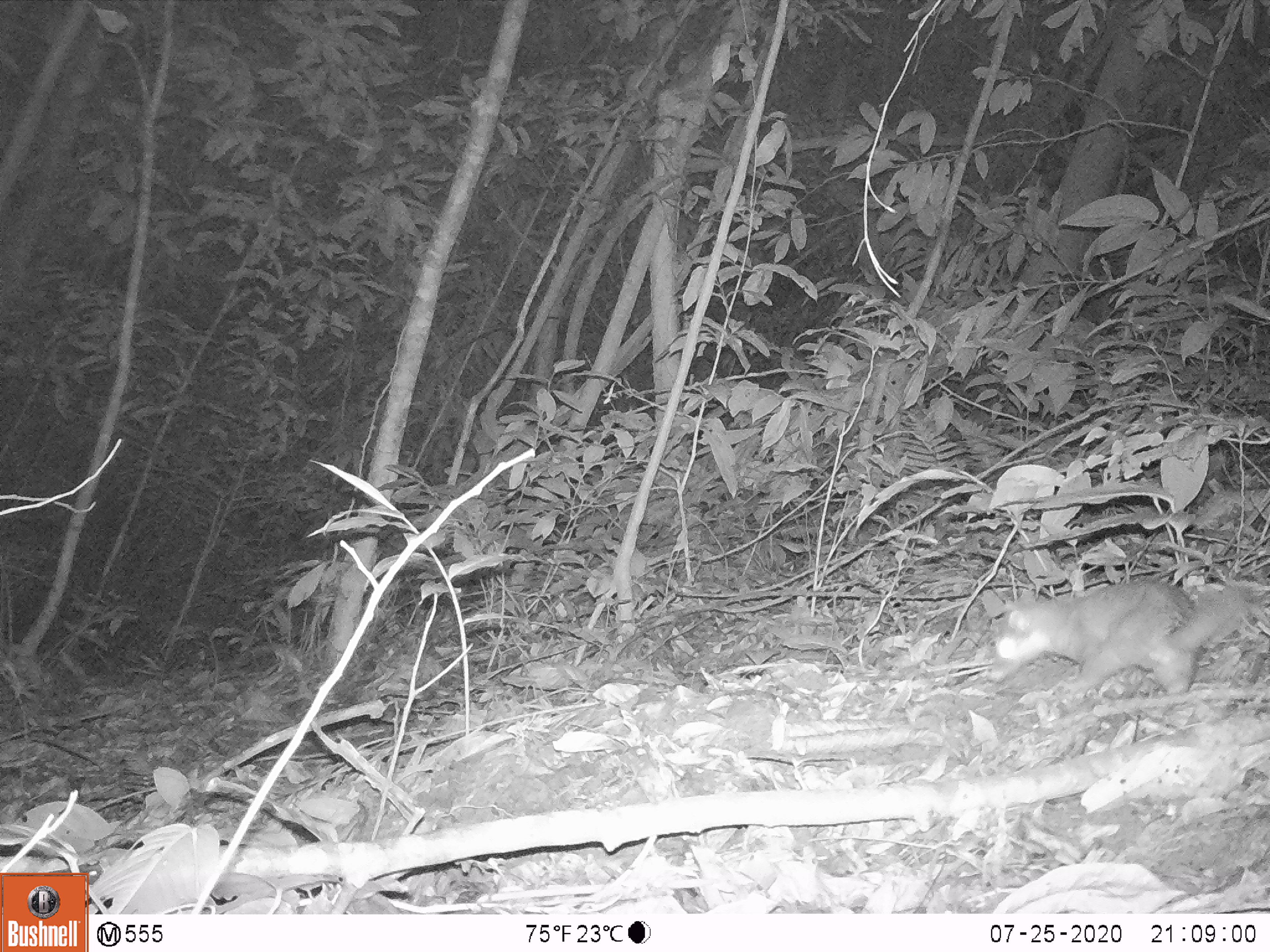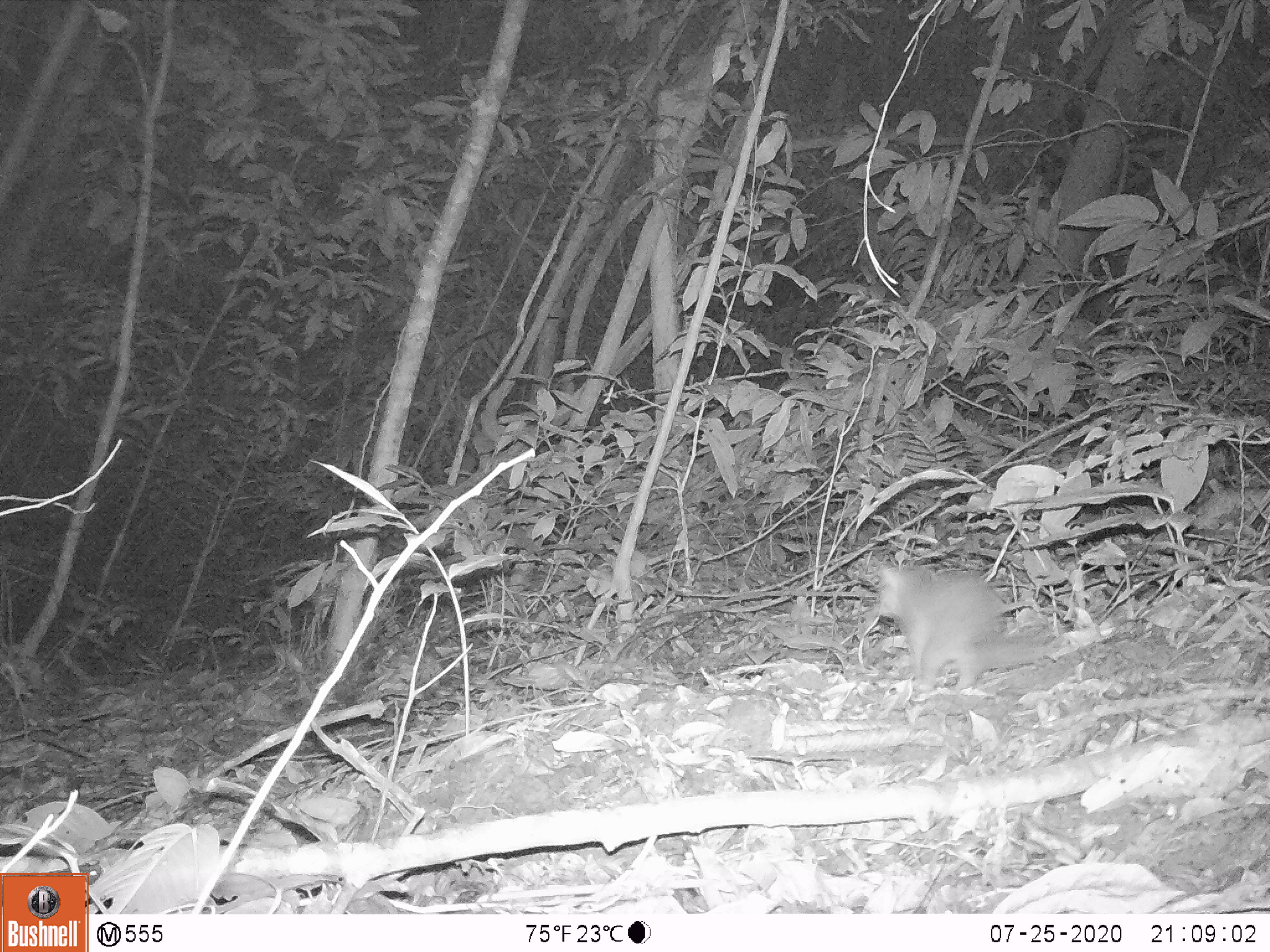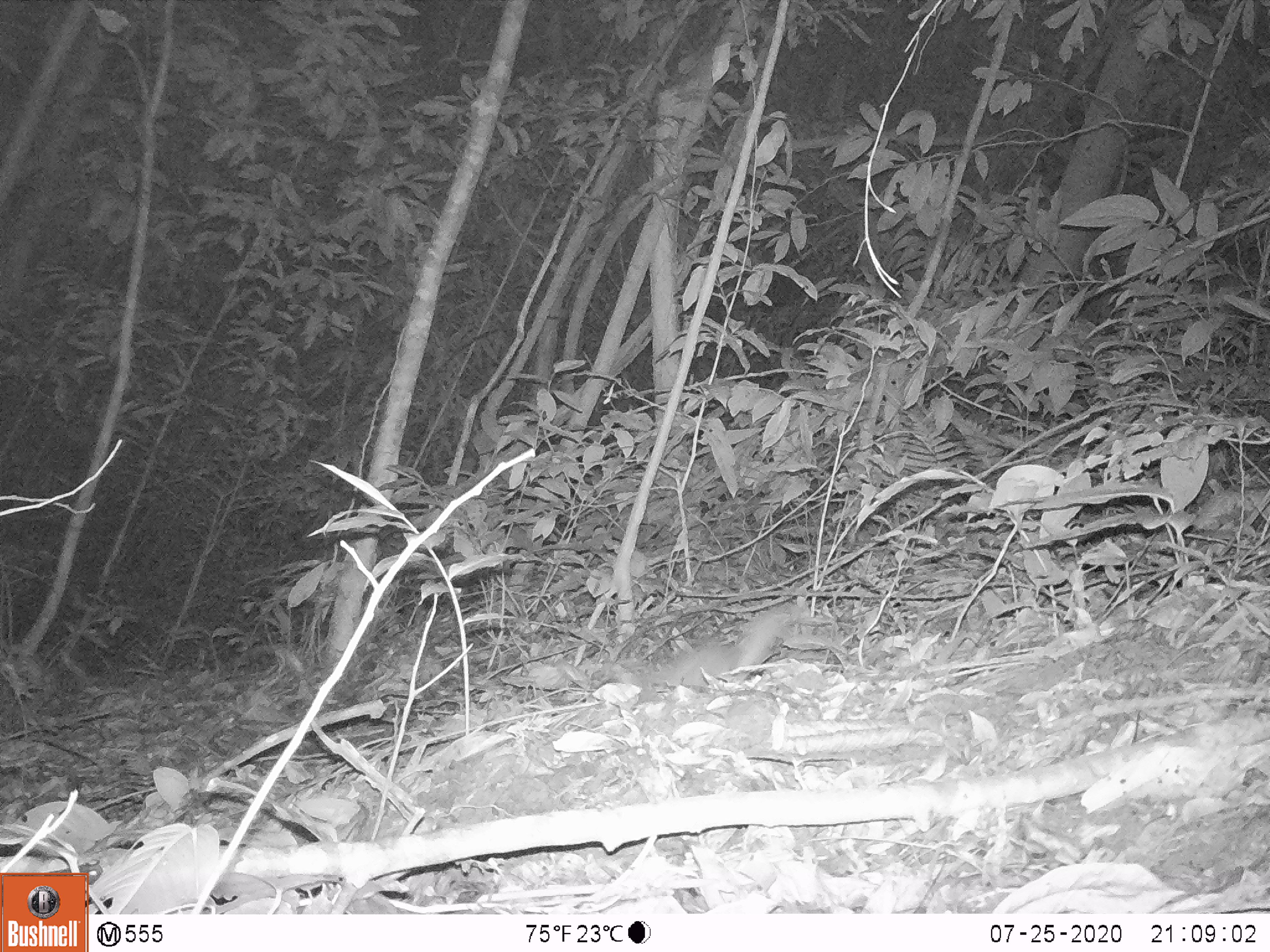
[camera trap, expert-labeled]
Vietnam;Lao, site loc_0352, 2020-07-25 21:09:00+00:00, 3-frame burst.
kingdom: Animalia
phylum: Chordata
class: Mammalia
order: Carnivora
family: Mustelidae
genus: Melogale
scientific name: Melogale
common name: ferret badger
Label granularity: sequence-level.